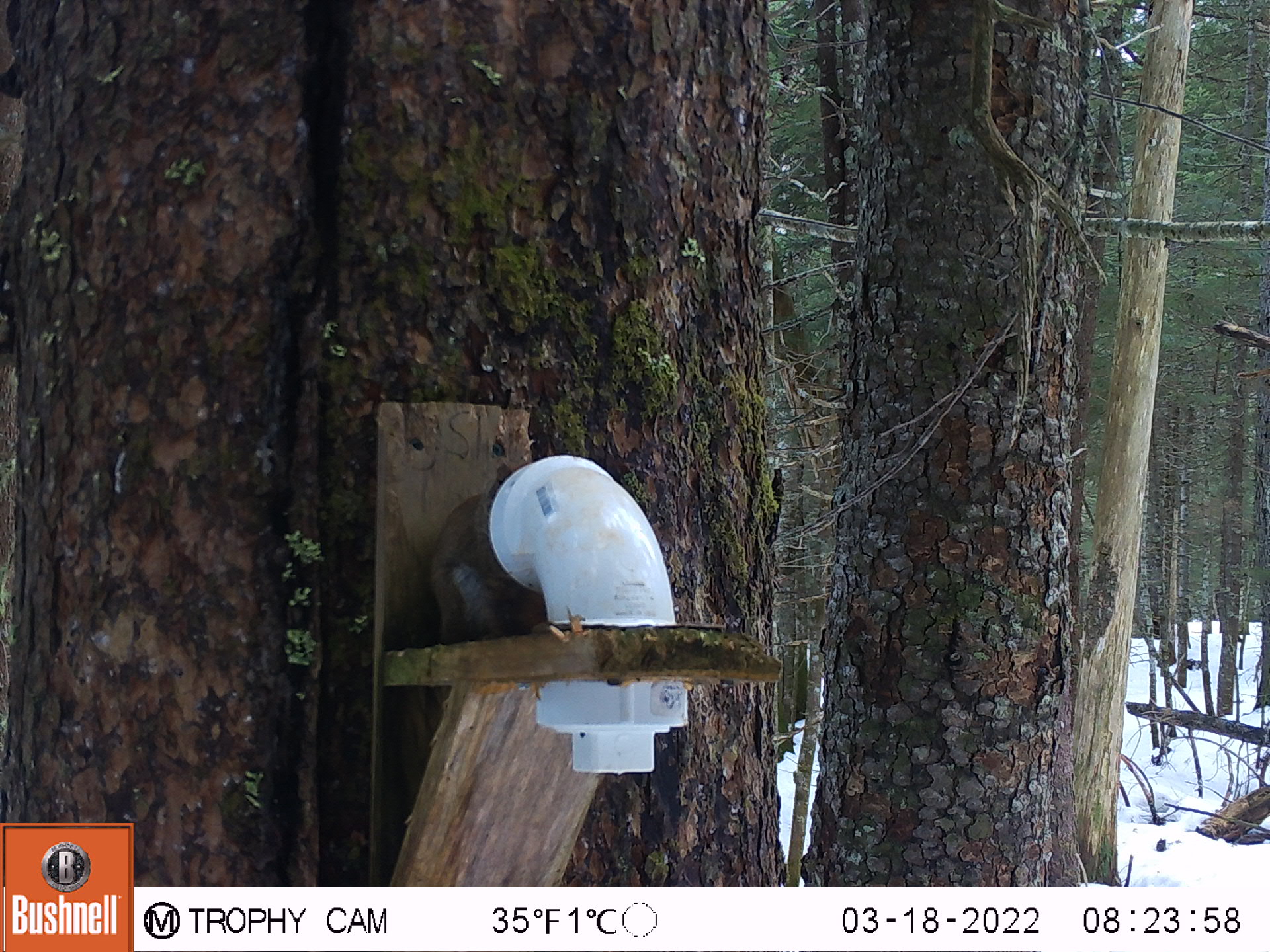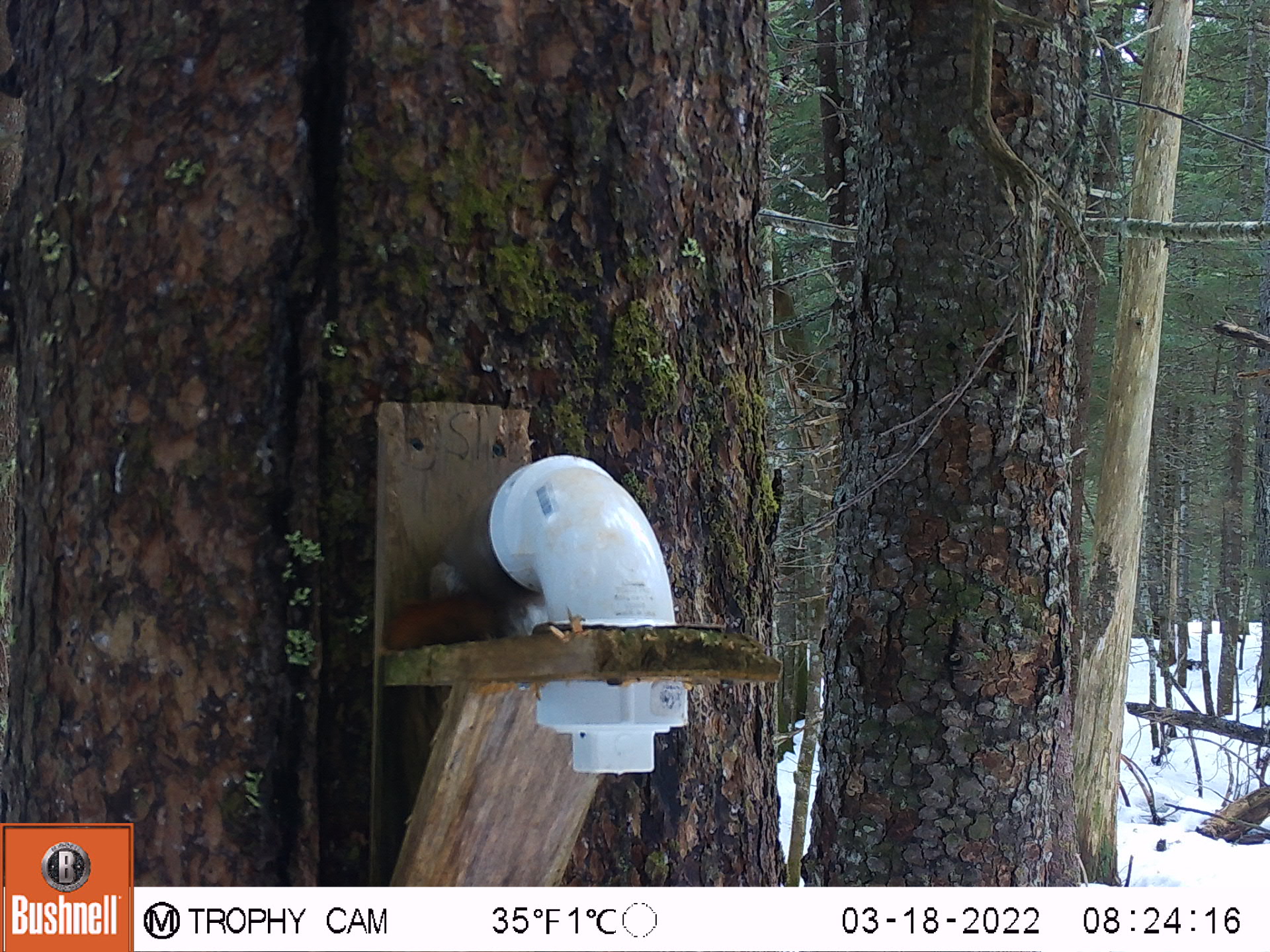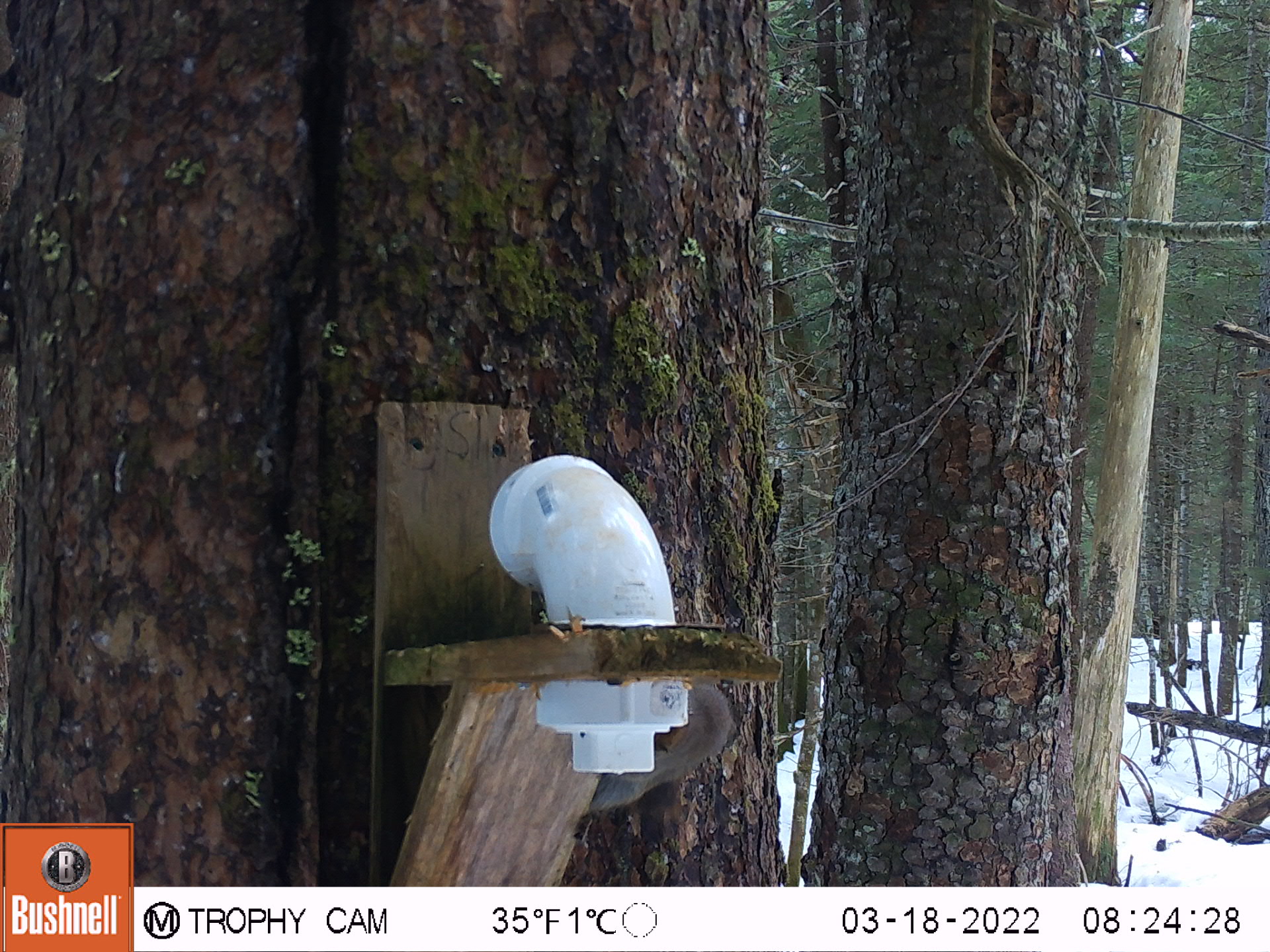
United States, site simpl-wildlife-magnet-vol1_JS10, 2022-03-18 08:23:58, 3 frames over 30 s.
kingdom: Animalia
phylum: Chordata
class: Mammalia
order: Rodentia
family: Sciuridae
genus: Tamiasciurus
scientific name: Tamiasciurus hudsonicus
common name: red squirrel